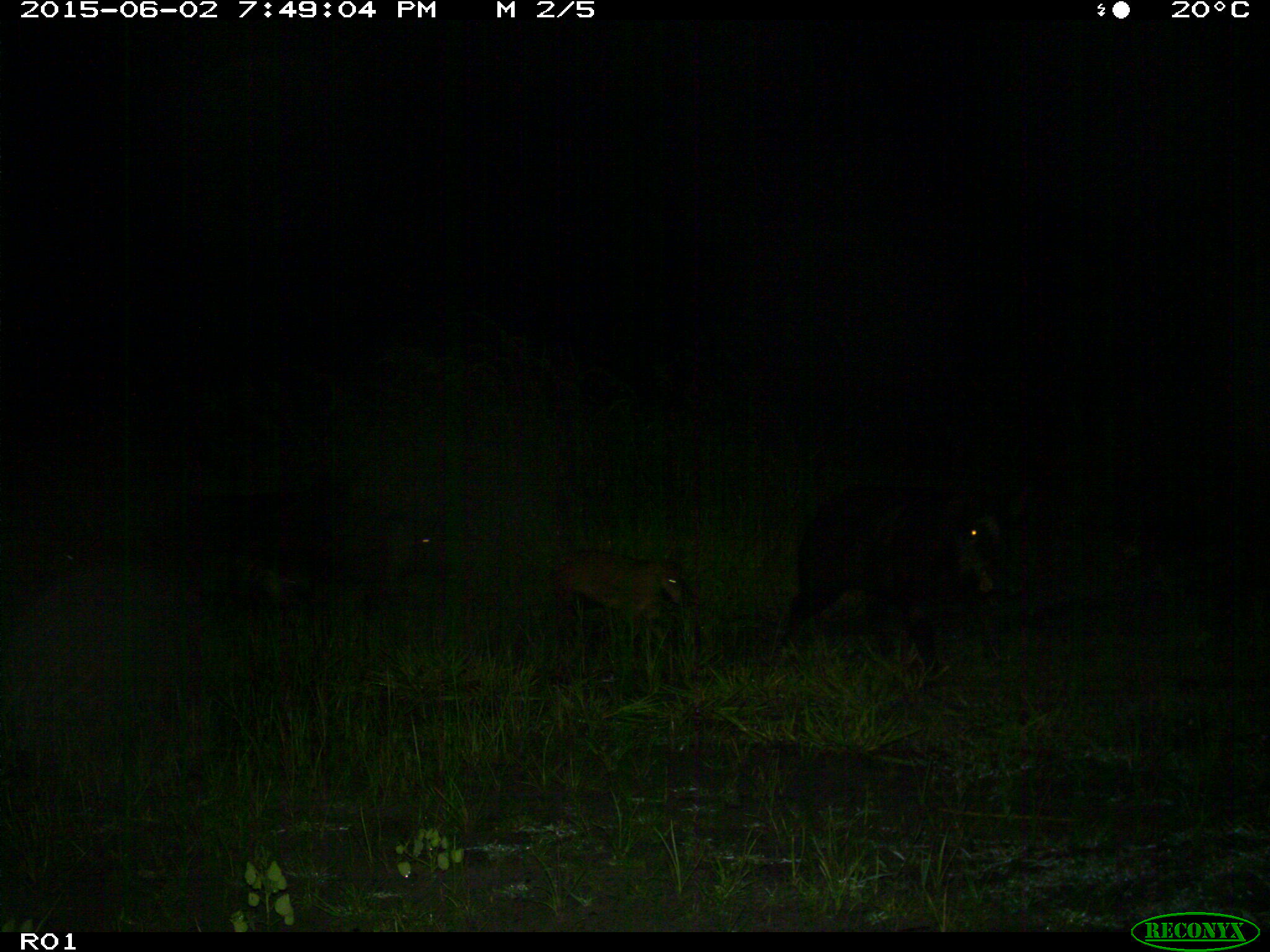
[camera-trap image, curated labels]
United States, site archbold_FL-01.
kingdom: Animalia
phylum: Chordata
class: Mammalia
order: Artiodactyla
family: Suidae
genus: Sus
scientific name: Sus scrofa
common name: wild boar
Sus scrofa (wild boar).